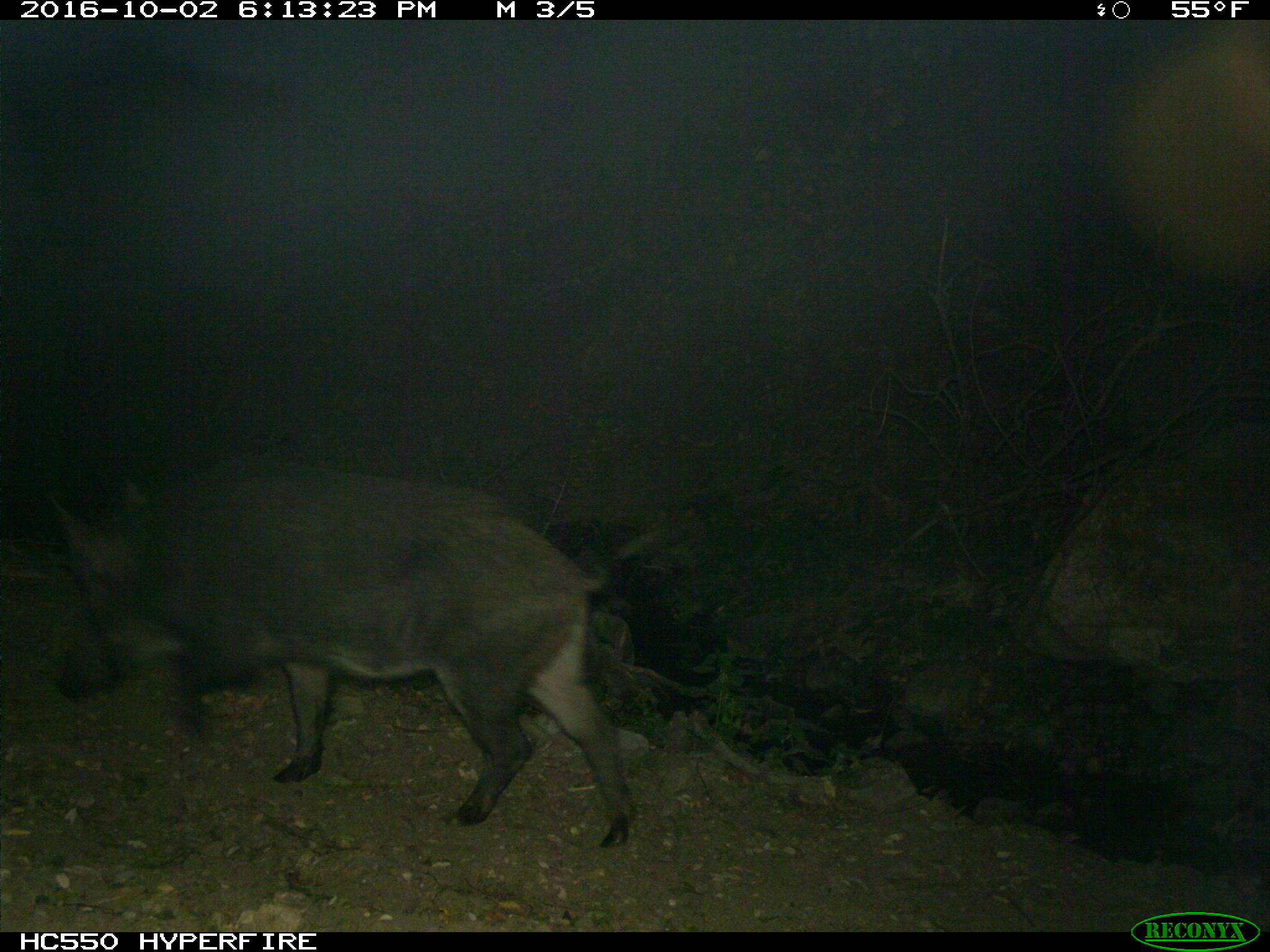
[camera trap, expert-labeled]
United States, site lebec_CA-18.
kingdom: Animalia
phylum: Chordata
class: Mammalia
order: Artiodactyla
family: Suidae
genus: Sus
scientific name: Sus scrofa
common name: wild boar